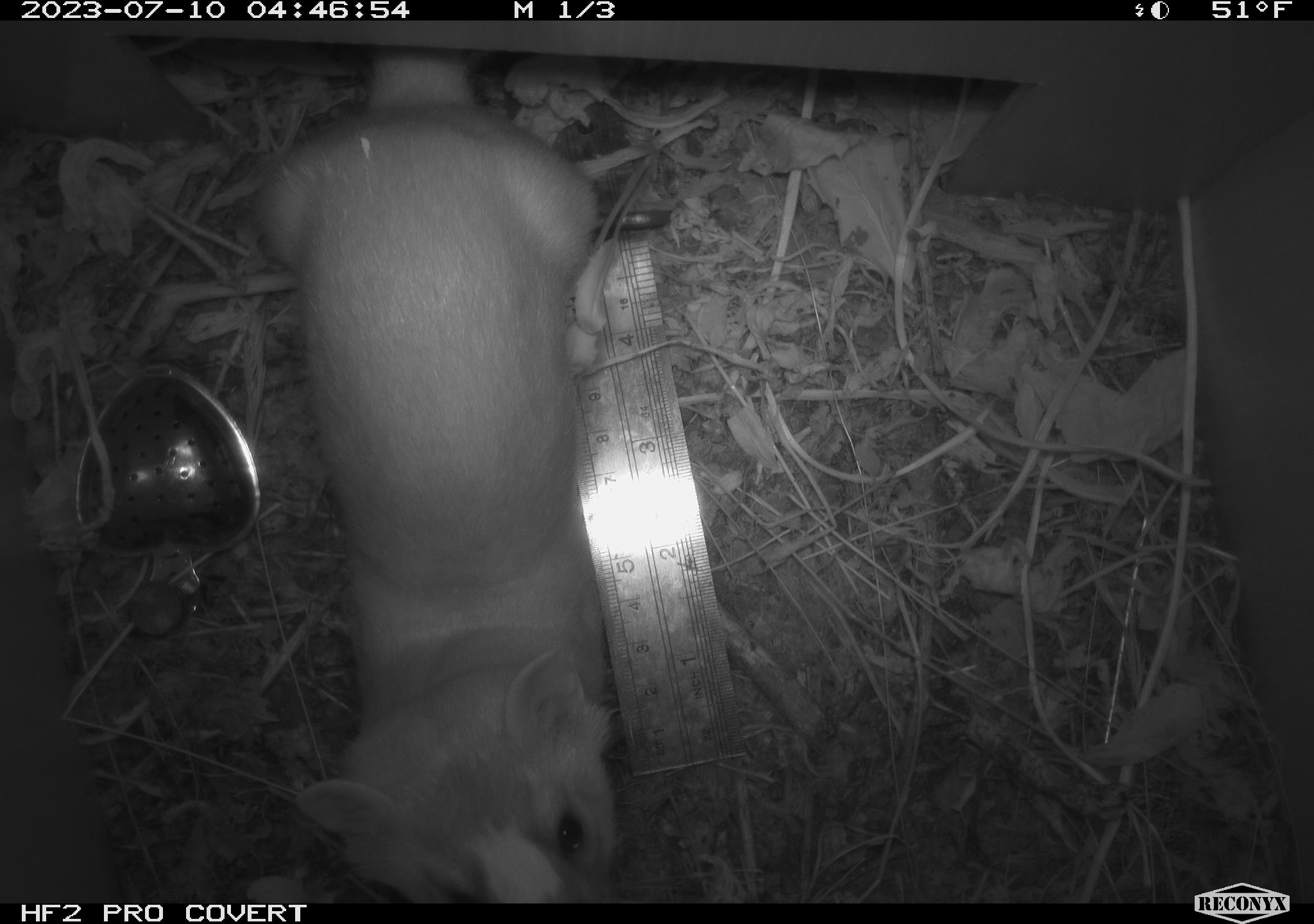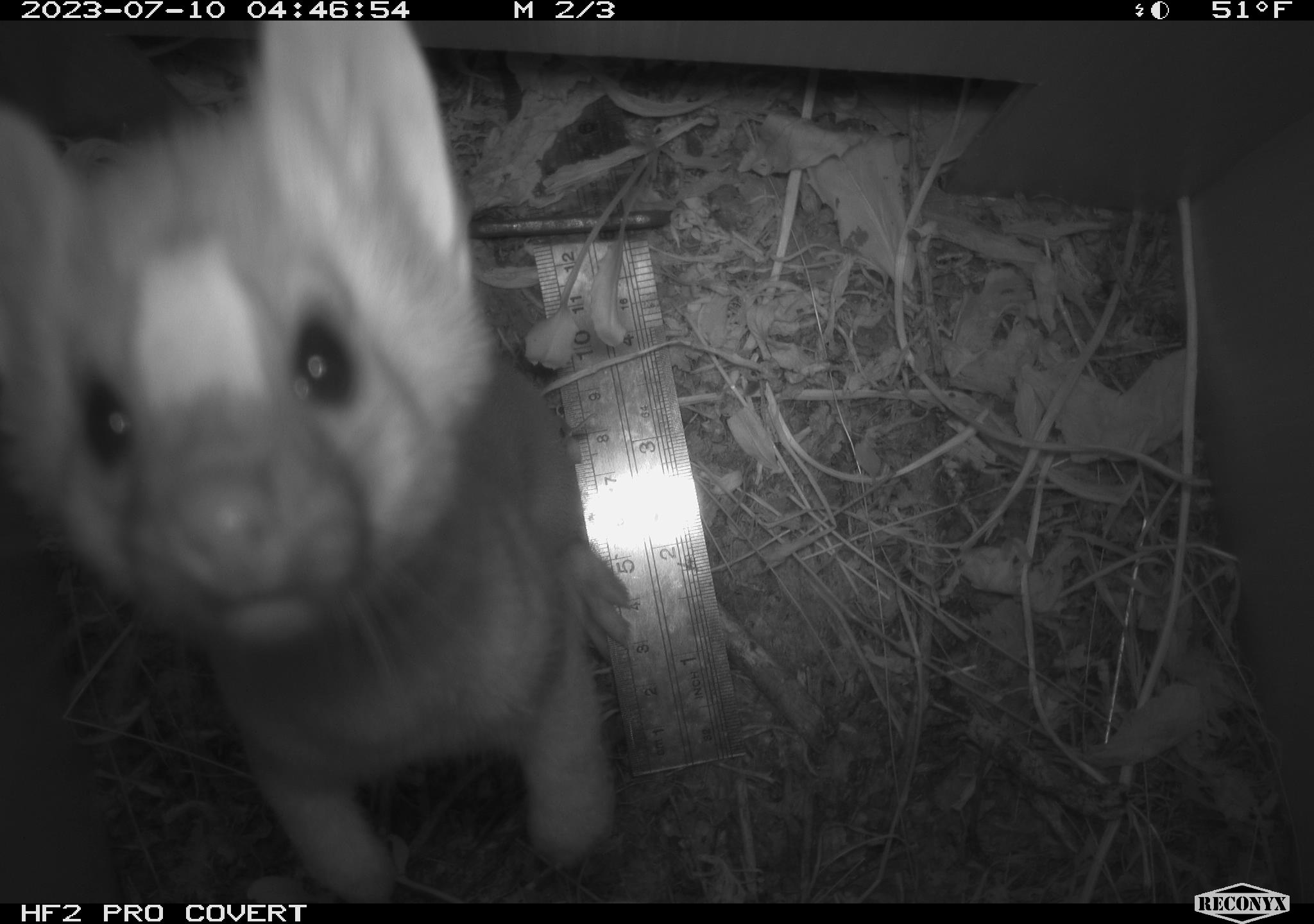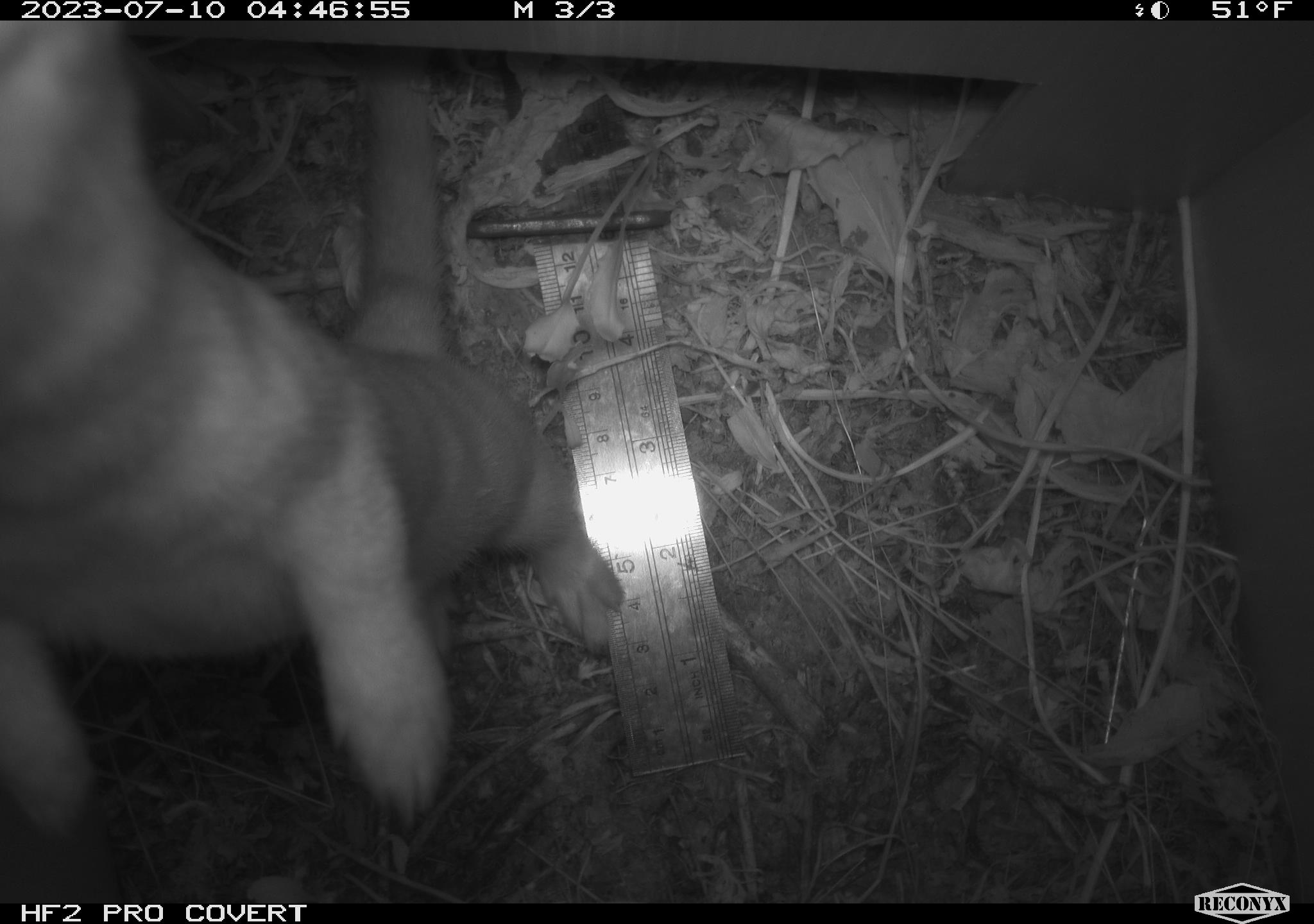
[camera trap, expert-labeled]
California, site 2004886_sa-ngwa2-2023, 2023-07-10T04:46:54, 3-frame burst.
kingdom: Animalia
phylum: Chordata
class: Mammalia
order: Carnivora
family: Mustelidae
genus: Neogale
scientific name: Neogale frenata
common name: long-tailed weasel